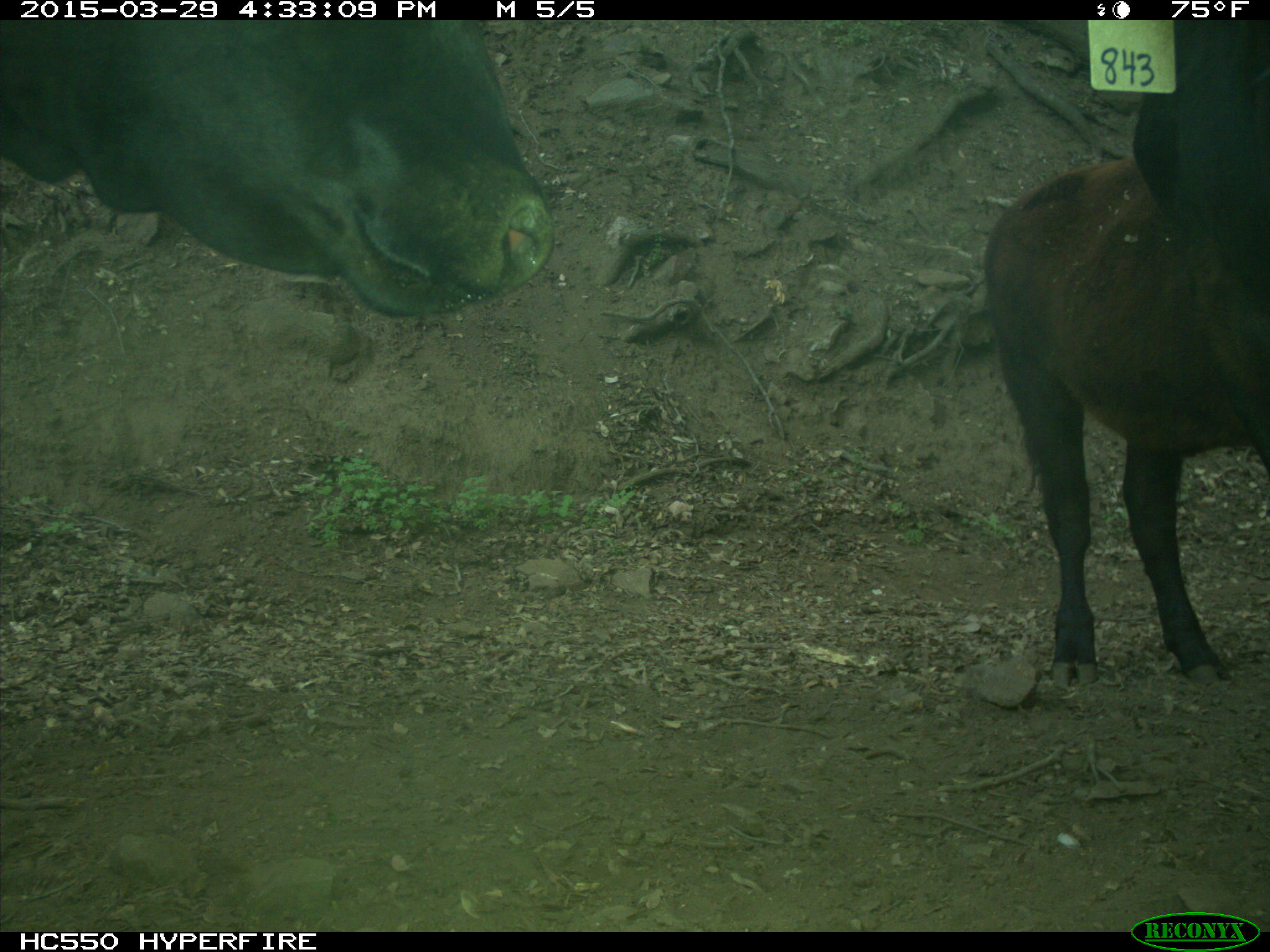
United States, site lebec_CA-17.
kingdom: Animalia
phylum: Chordata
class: Mammalia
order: Artiodactyla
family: Bovidae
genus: Bos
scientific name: Bos taurus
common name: domestic cow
Bos taurus (domestic cow).